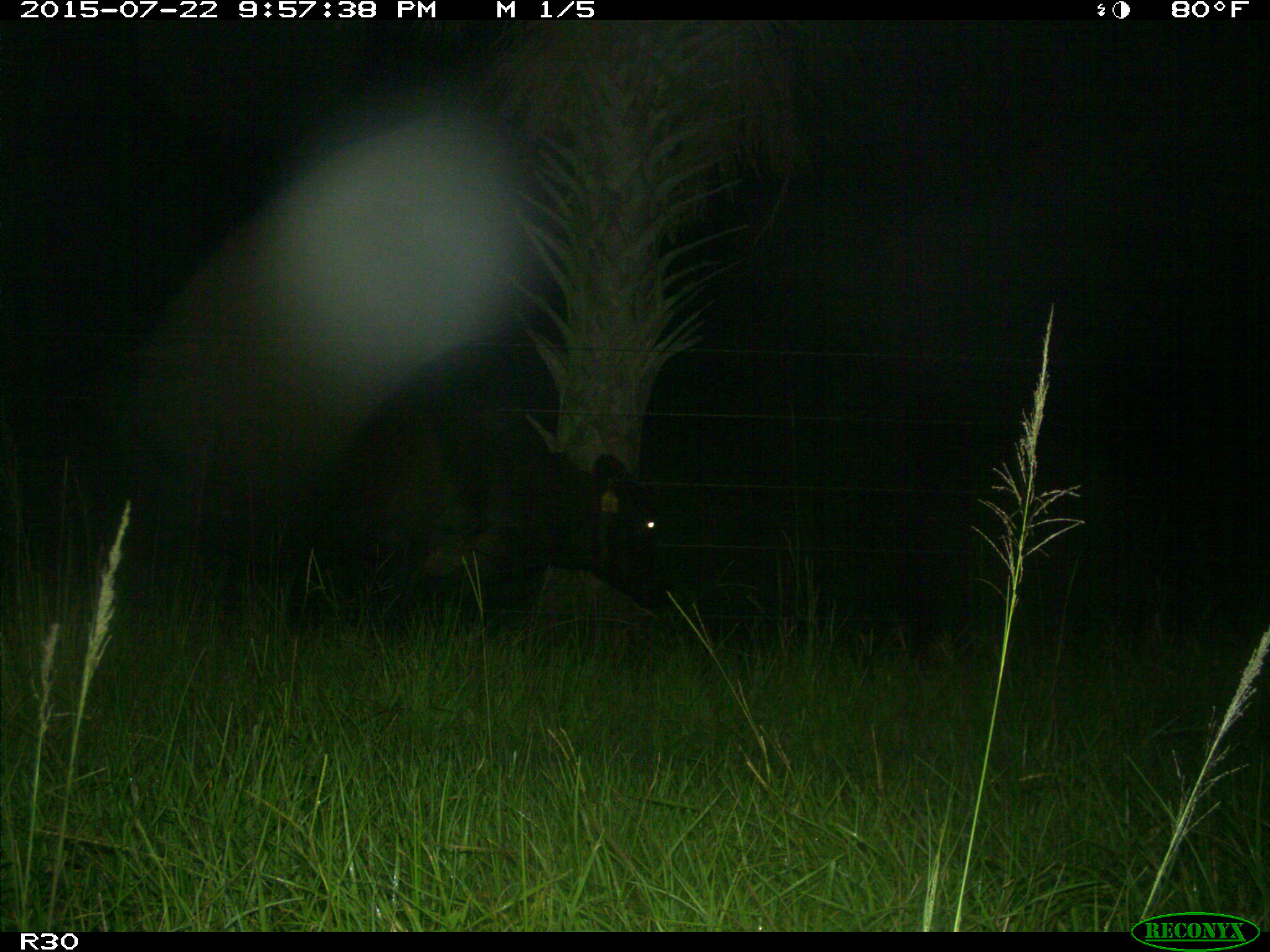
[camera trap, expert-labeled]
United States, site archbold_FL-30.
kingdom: Animalia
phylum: Chordata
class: Mammalia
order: Artiodactyla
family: Bovidae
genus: Bos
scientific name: Bos taurus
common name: domestic cow